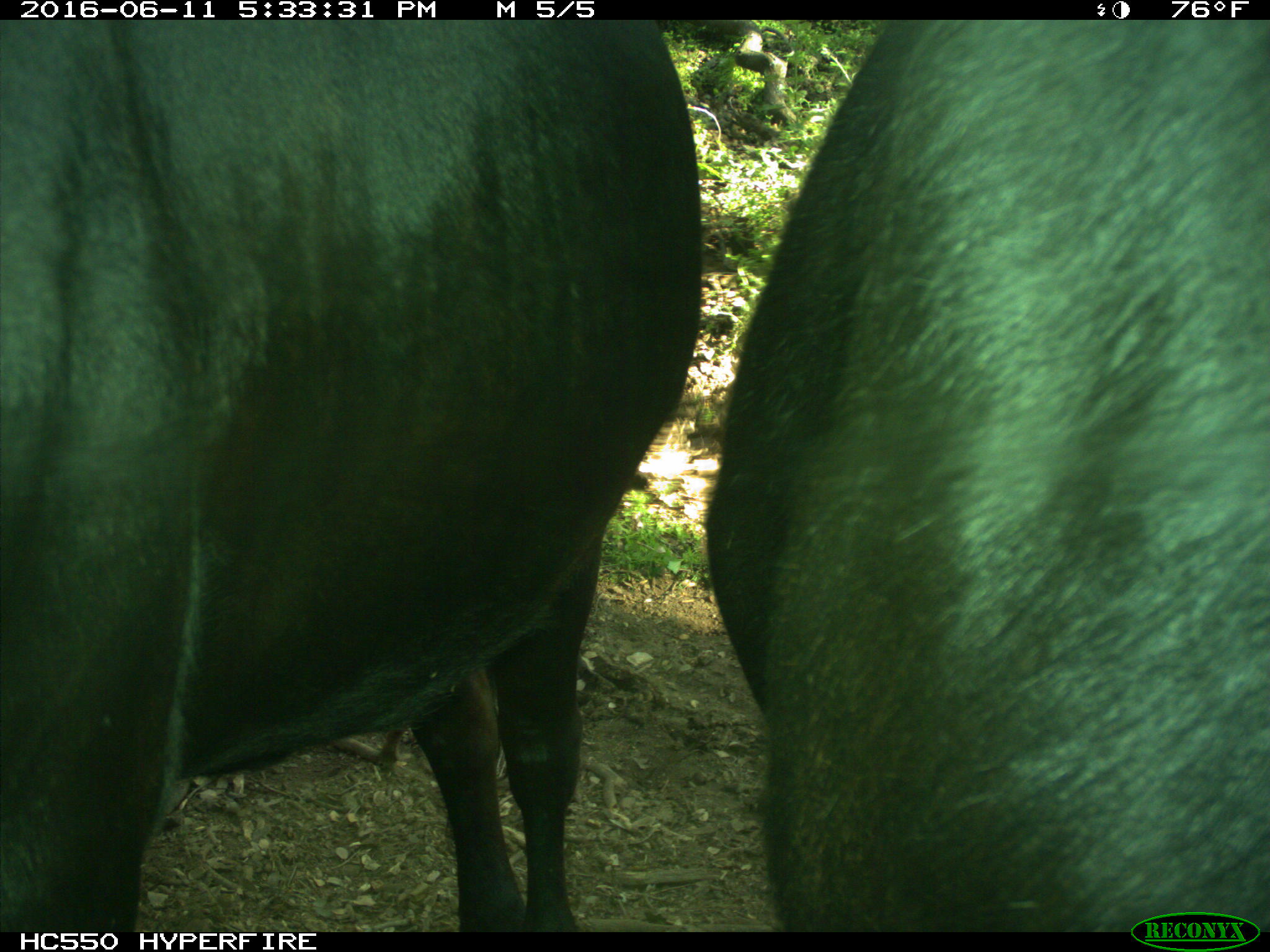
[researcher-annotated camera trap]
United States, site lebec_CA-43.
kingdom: Animalia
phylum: Chordata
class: Mammalia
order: Artiodactyla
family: Bovidae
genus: Bos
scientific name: Bos taurus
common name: domestic cow